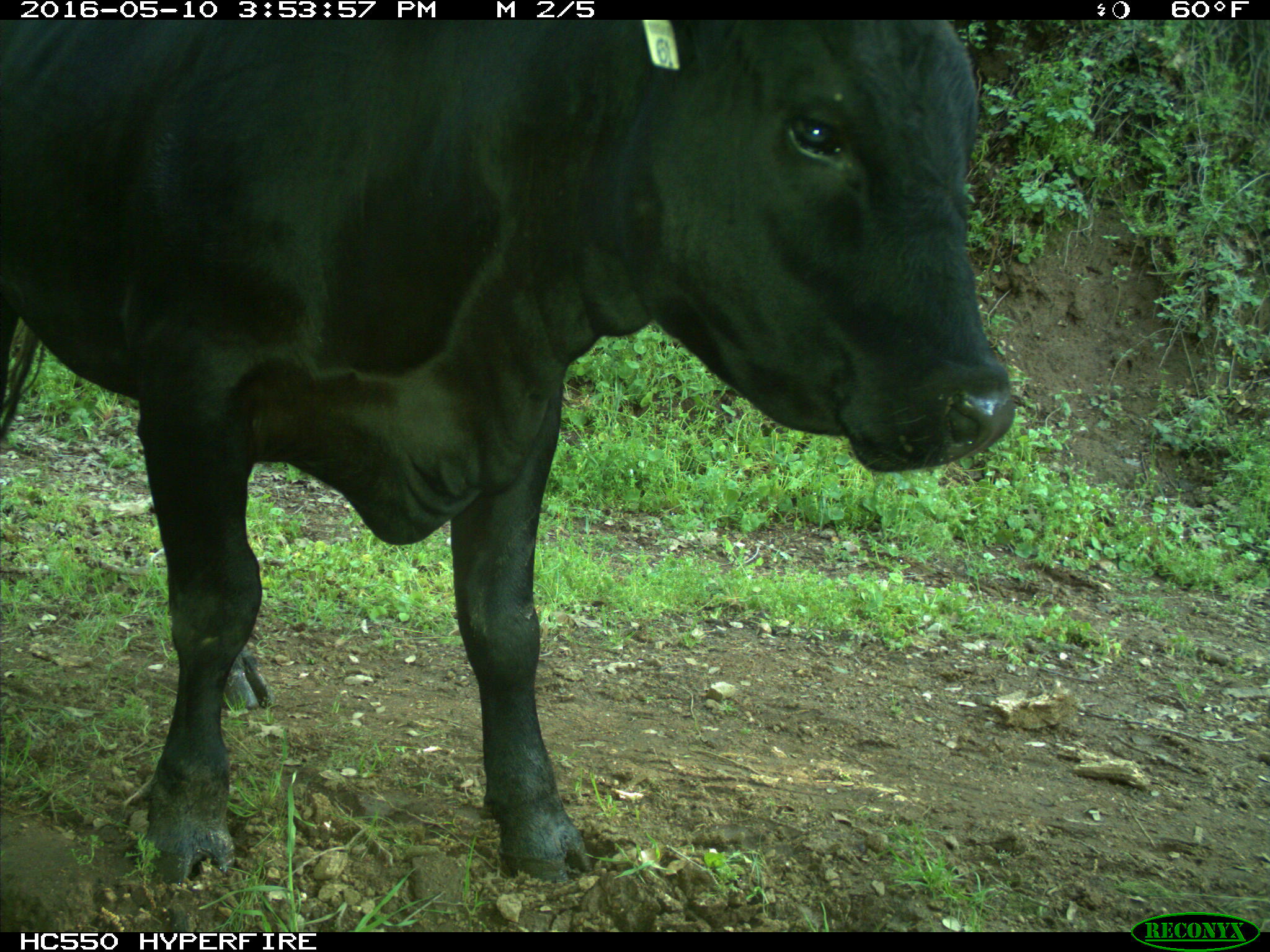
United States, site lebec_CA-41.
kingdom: Animalia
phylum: Chordata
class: Mammalia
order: Artiodactyla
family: Bovidae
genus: Bos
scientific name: Bos taurus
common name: domestic cow